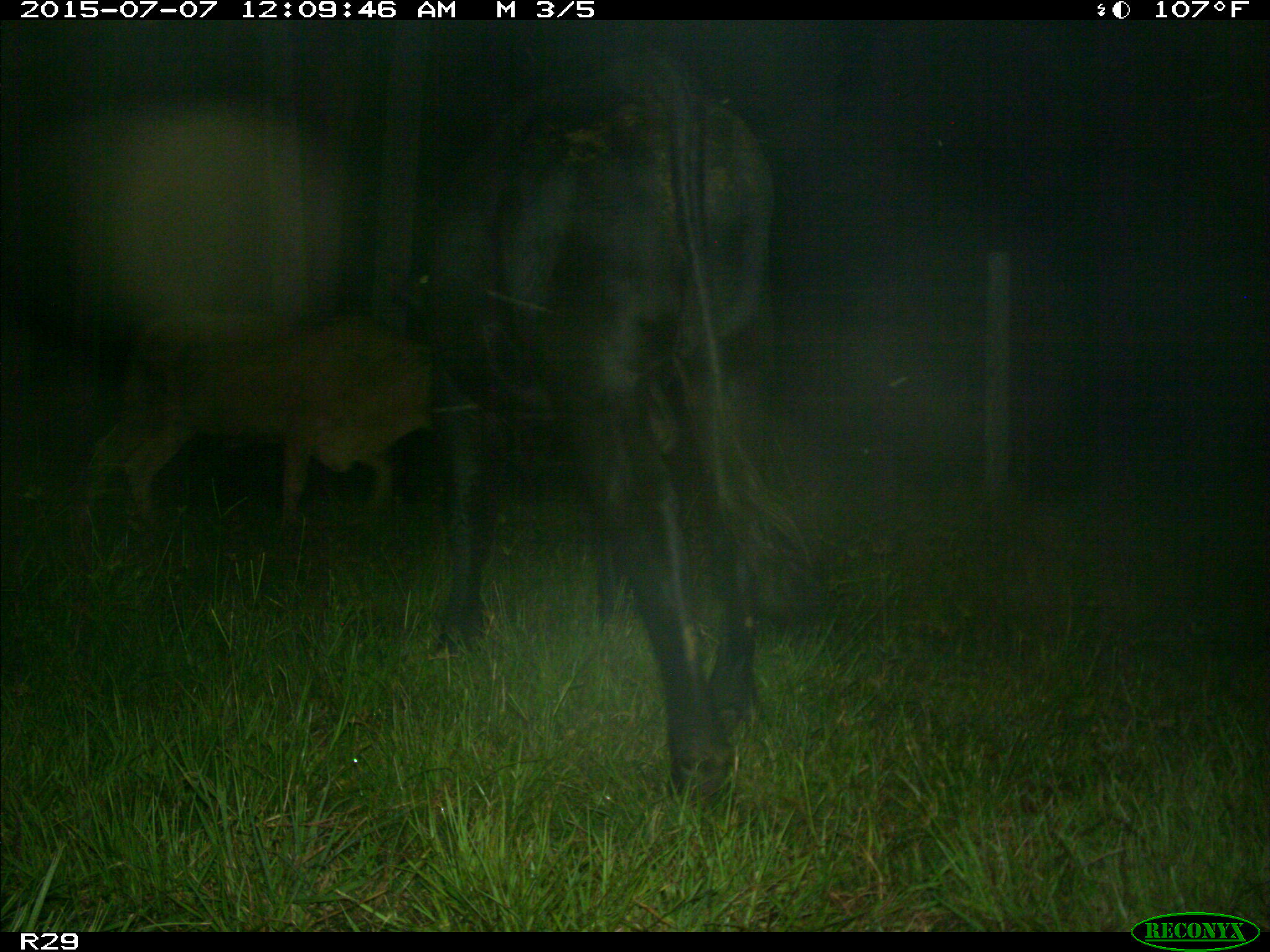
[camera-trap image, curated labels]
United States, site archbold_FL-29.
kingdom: Animalia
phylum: Chordata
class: Mammalia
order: Artiodactyla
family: Bovidae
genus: Bos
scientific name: Bos taurus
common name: domestic cow